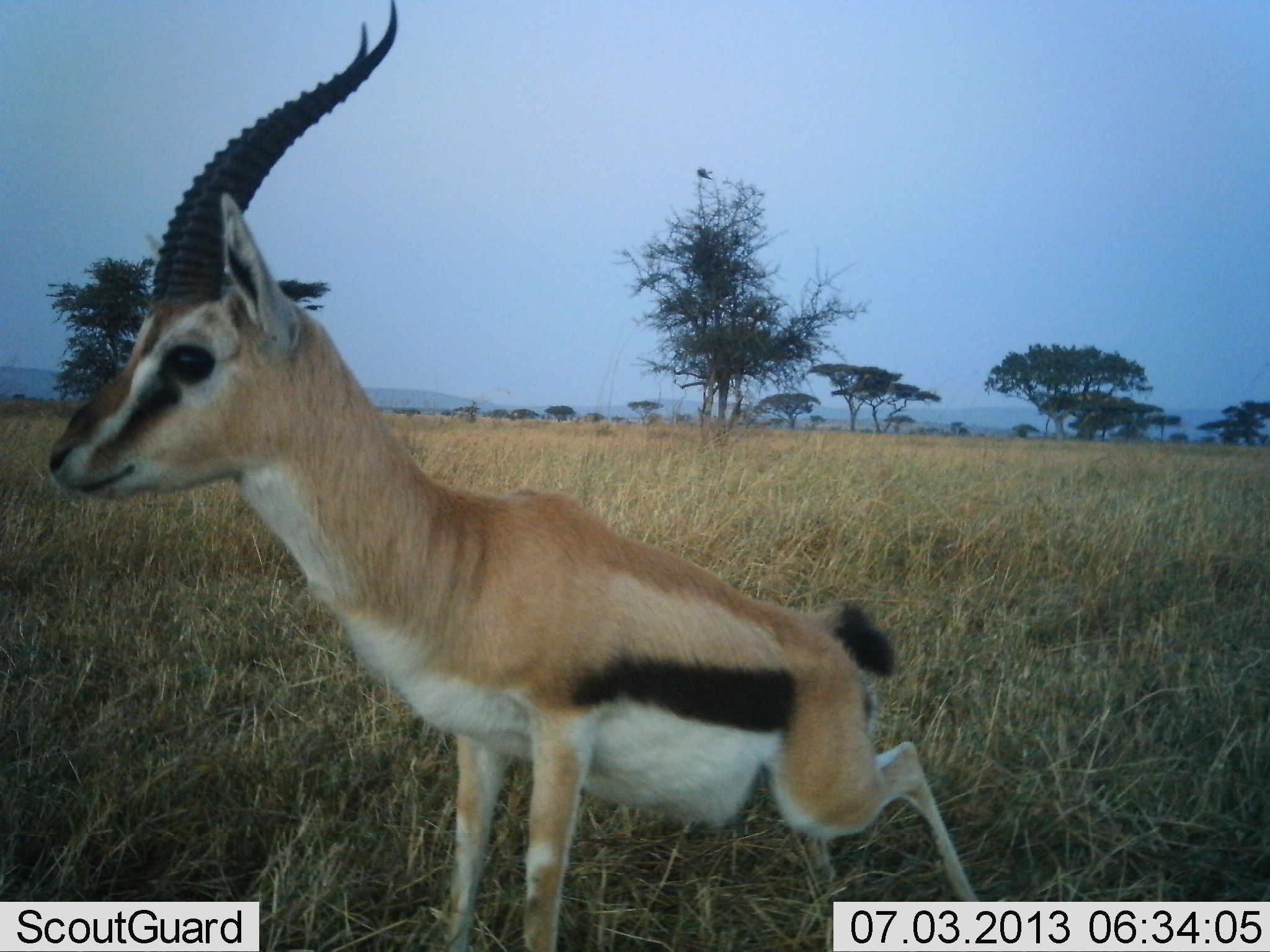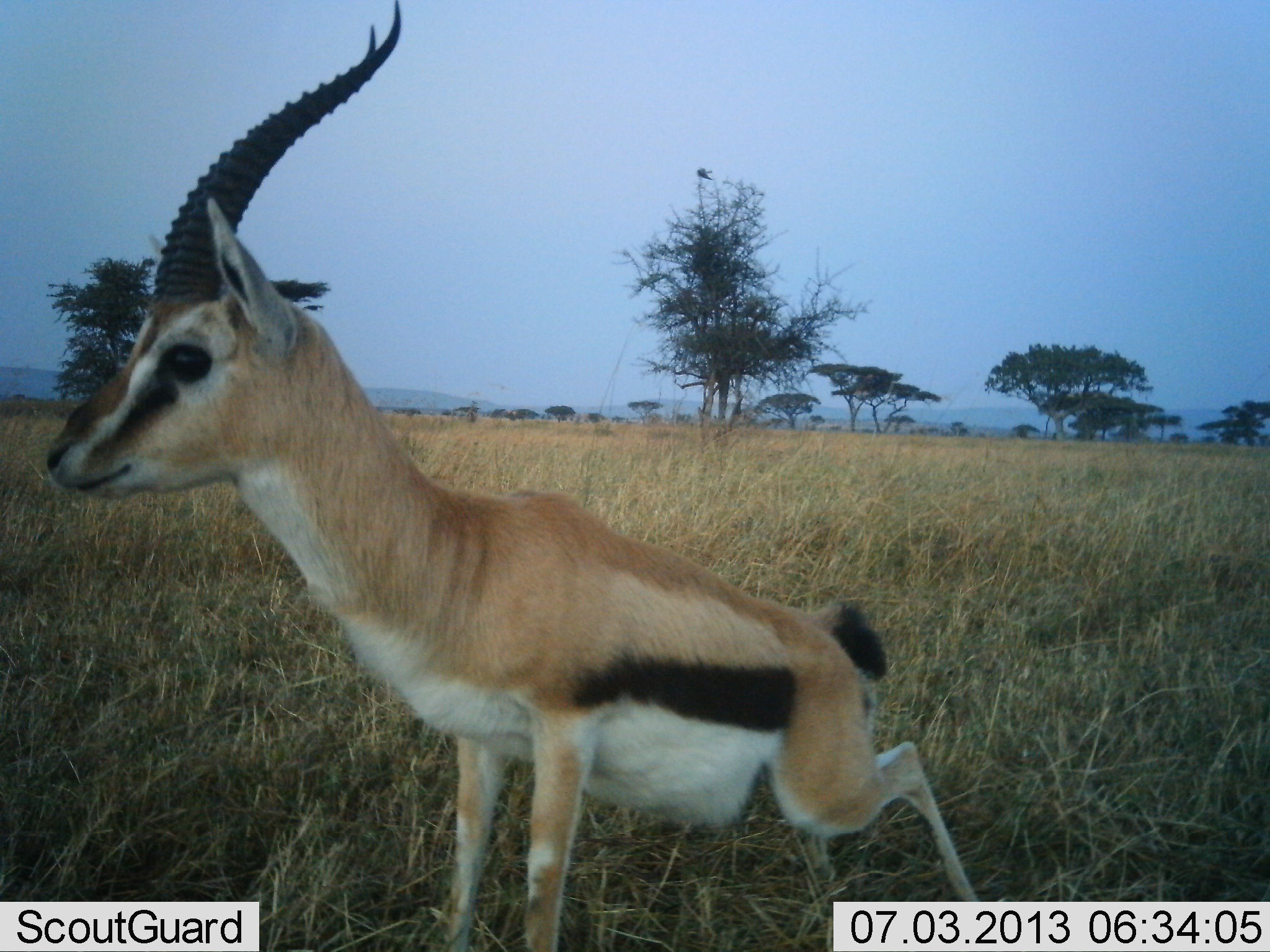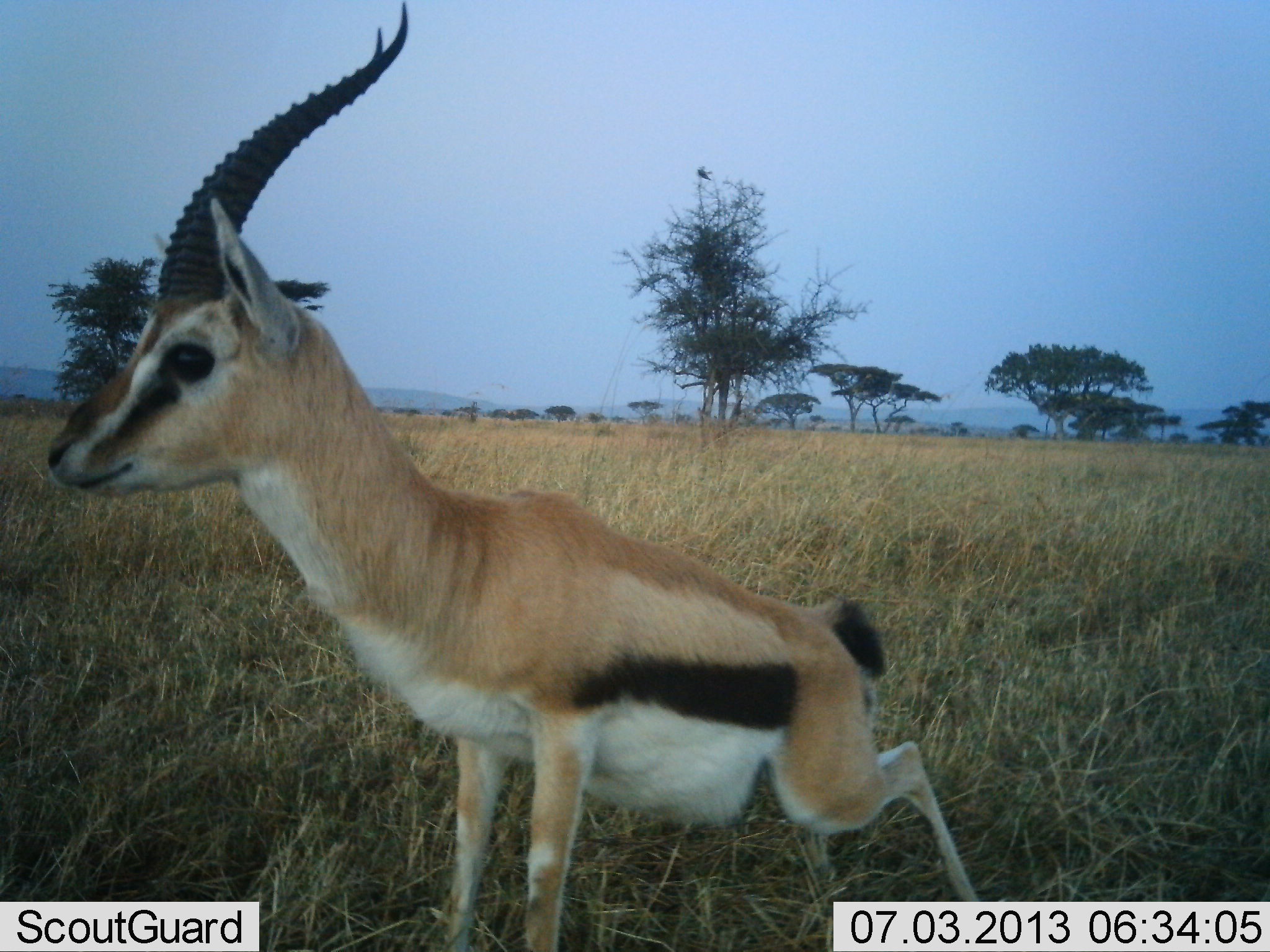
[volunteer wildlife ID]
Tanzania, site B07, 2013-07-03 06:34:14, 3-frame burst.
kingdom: Animalia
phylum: Chordata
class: Mammalia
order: Artiodactyla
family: Bovidae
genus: Eudorcas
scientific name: Eudorcas thomsonii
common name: thomson's gazelle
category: gazellethomsons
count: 1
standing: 82%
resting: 9%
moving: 9%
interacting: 9%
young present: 0%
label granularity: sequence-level